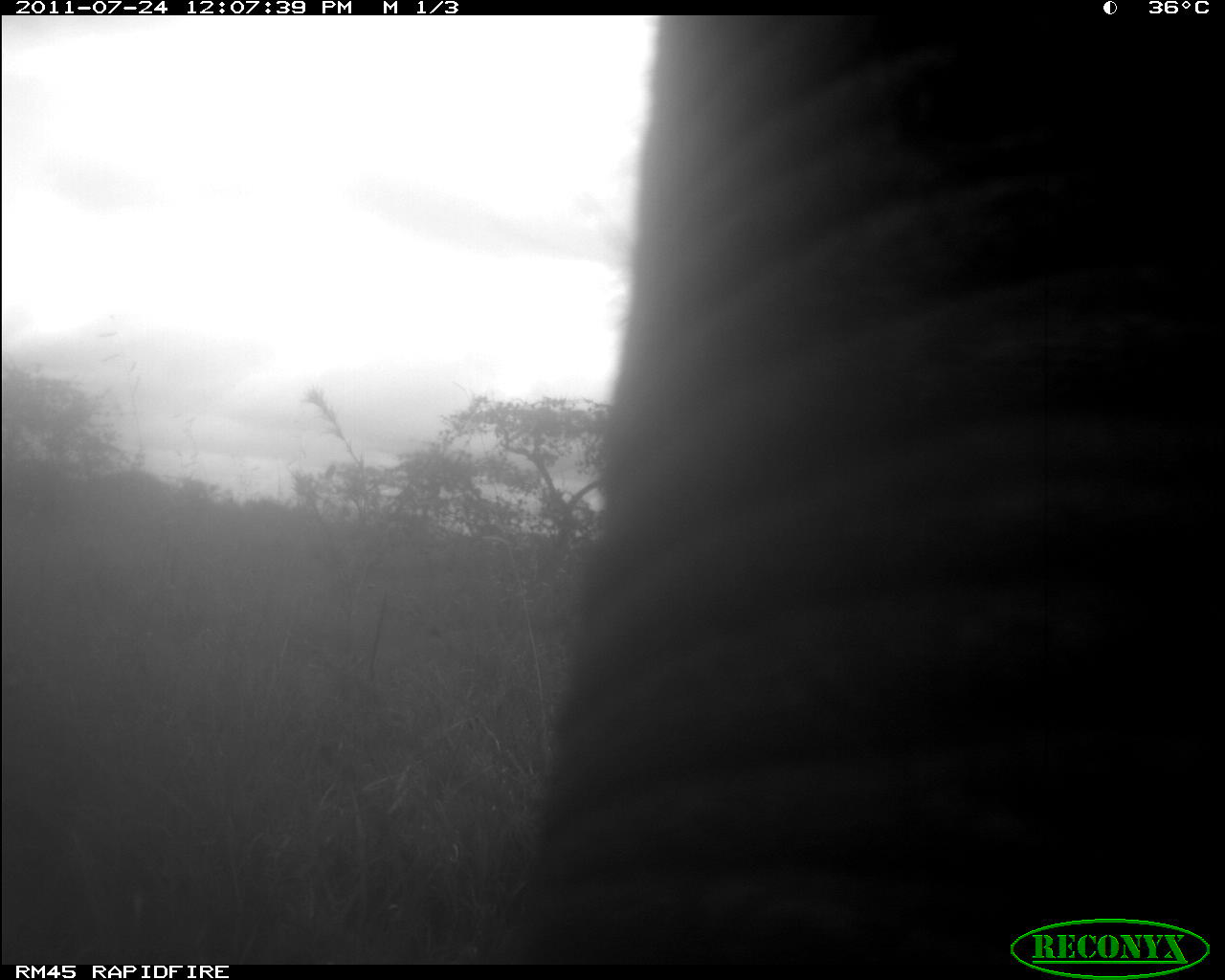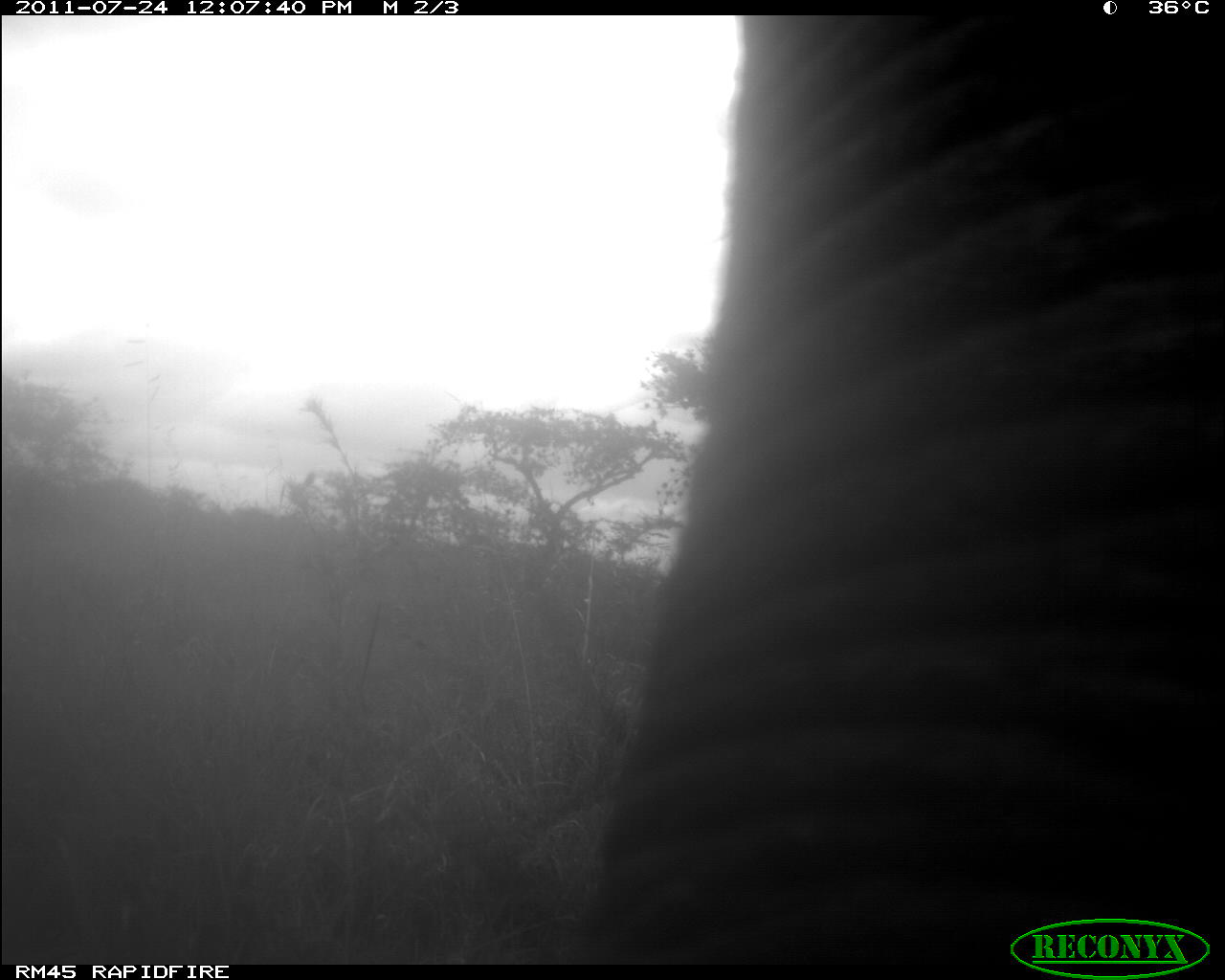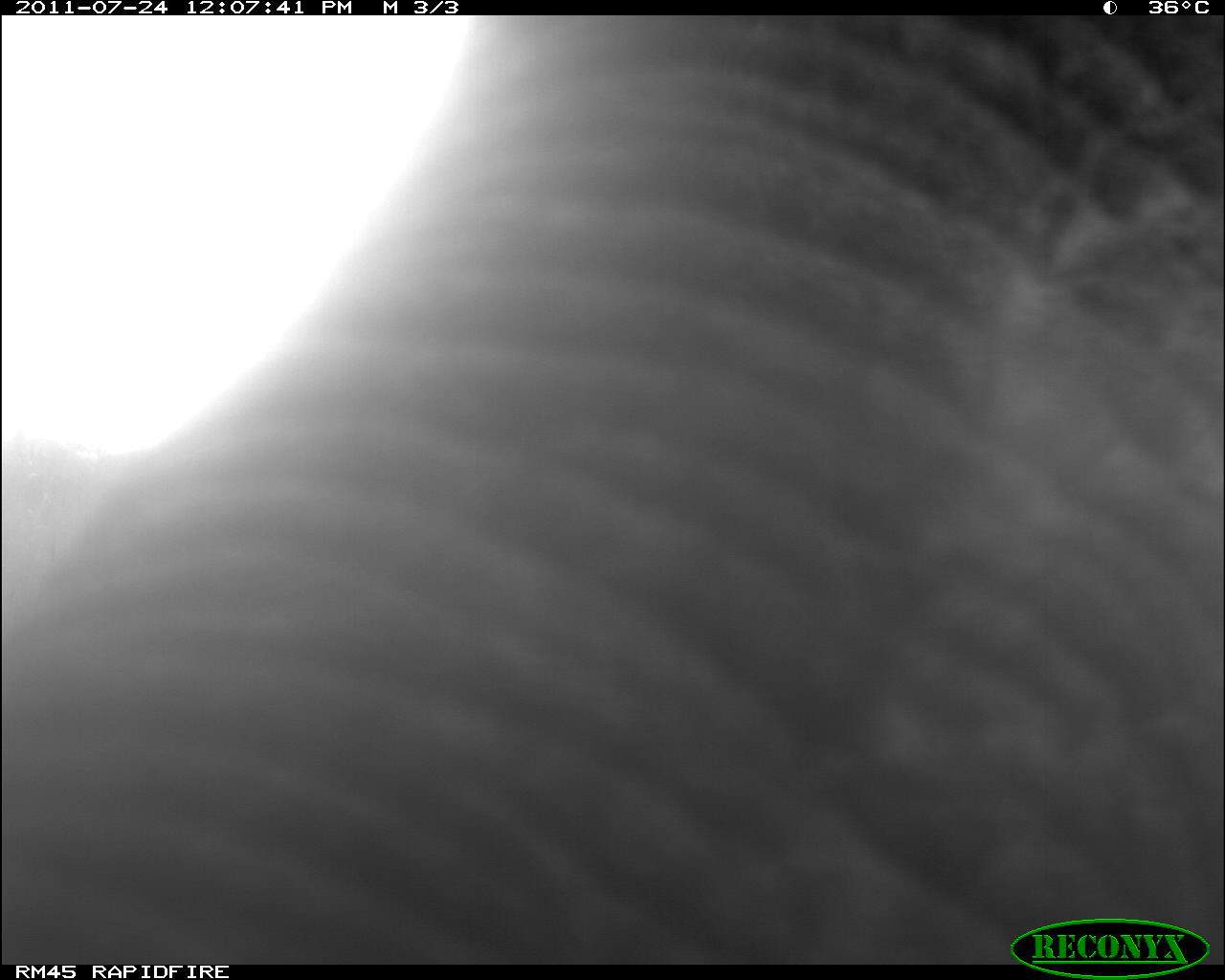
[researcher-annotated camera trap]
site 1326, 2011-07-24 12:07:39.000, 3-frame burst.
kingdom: Animalia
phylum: Chordata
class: Mammalia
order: Proboscidea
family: Elephantidae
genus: Loxodonta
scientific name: Loxodonta africana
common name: african bush elephant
Loxodonta africana (african bush elephant), count 1.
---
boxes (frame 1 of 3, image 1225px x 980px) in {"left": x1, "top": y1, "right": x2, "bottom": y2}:
loxodonta africana: {"left": 476, "top": 16, "right": 1225, "bottom": 965}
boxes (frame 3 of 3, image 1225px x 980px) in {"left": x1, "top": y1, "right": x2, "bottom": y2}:
loxodonta africana: {"left": 0, "top": 17, "right": 1223, "bottom": 964}